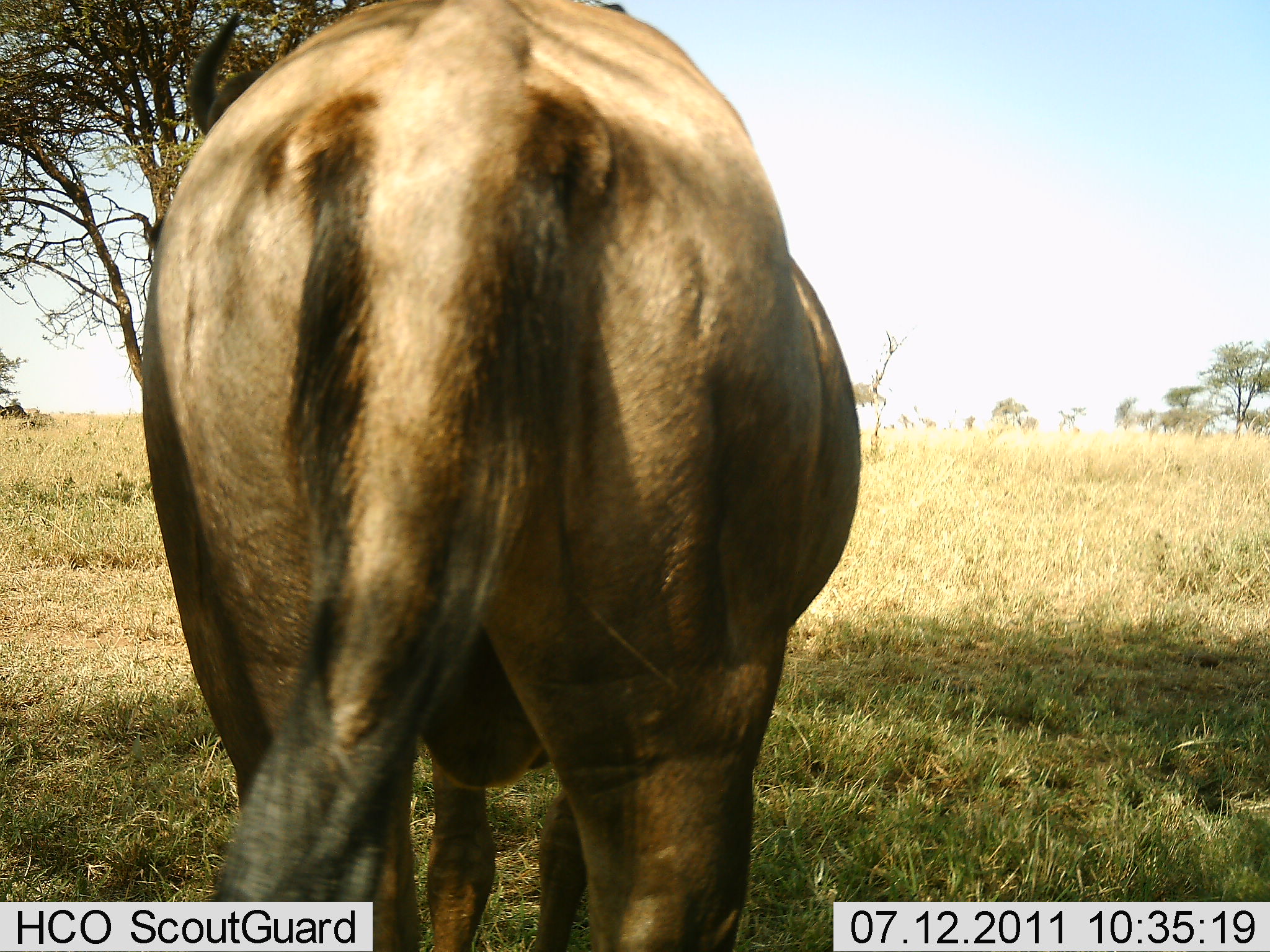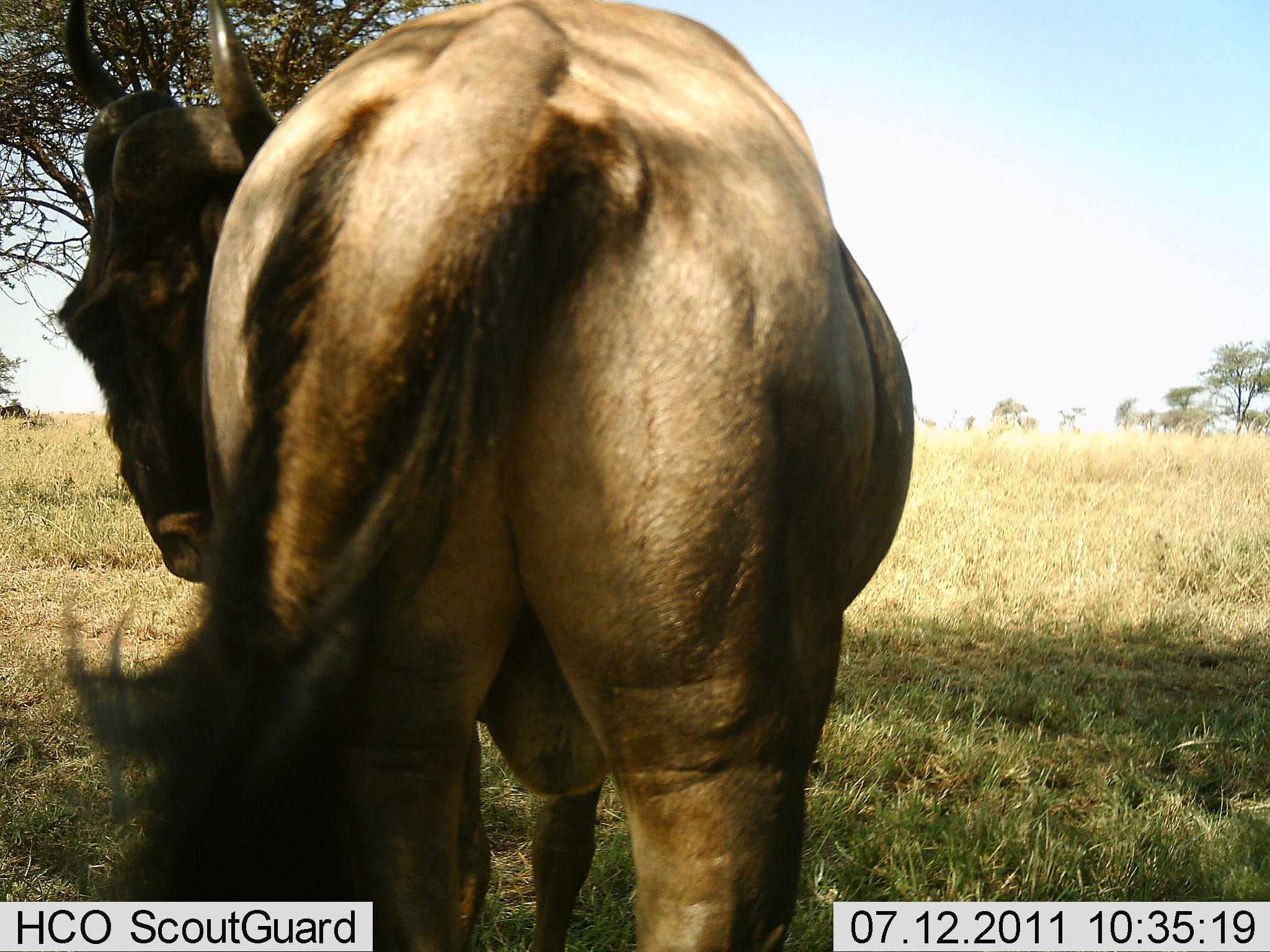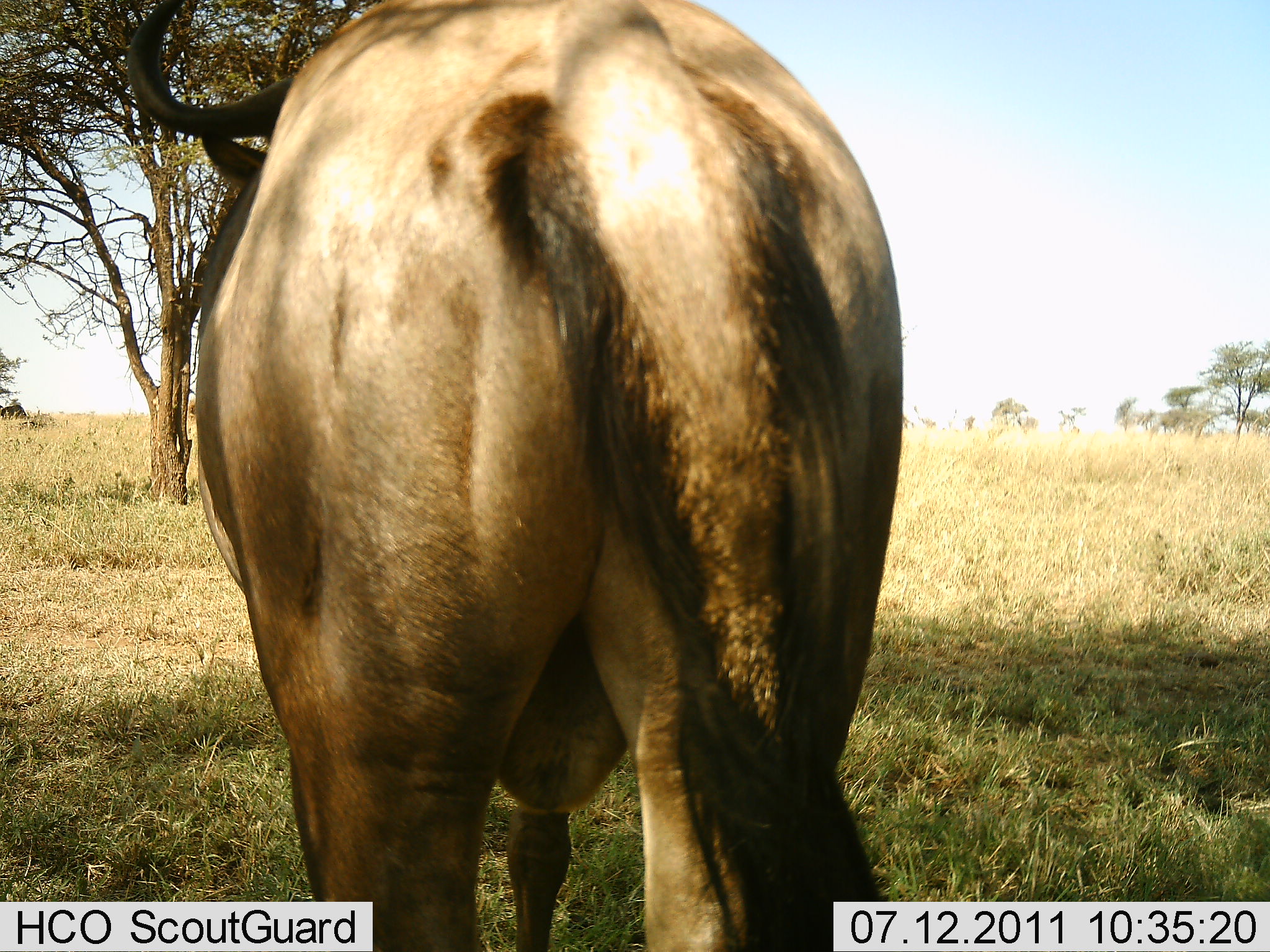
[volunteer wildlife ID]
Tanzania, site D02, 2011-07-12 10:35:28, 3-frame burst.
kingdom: Animalia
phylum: Chordata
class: Mammalia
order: Artiodactyla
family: Bovidae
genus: Connochaetes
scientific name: Connochaetes taurinus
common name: blue wildebeest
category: wildebeest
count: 1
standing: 90%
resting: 0%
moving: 20%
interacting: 0%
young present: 0%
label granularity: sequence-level